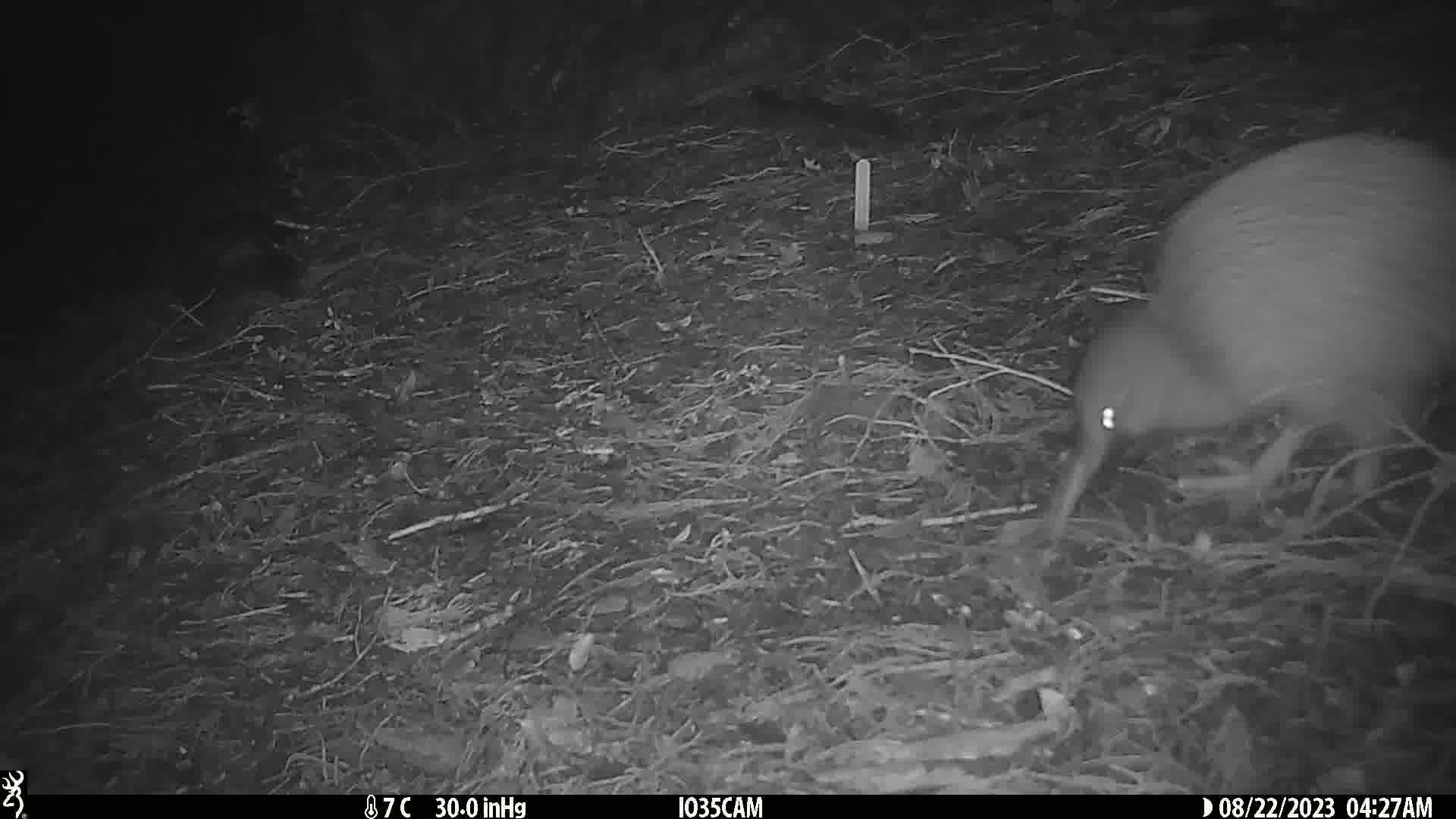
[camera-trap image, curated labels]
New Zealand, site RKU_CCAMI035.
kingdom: Animalia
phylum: Chordata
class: Aves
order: Apterygiformes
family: Apterygidae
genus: Apteryx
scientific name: Apteryx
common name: kiwi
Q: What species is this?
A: Kiwi (Apteryx).